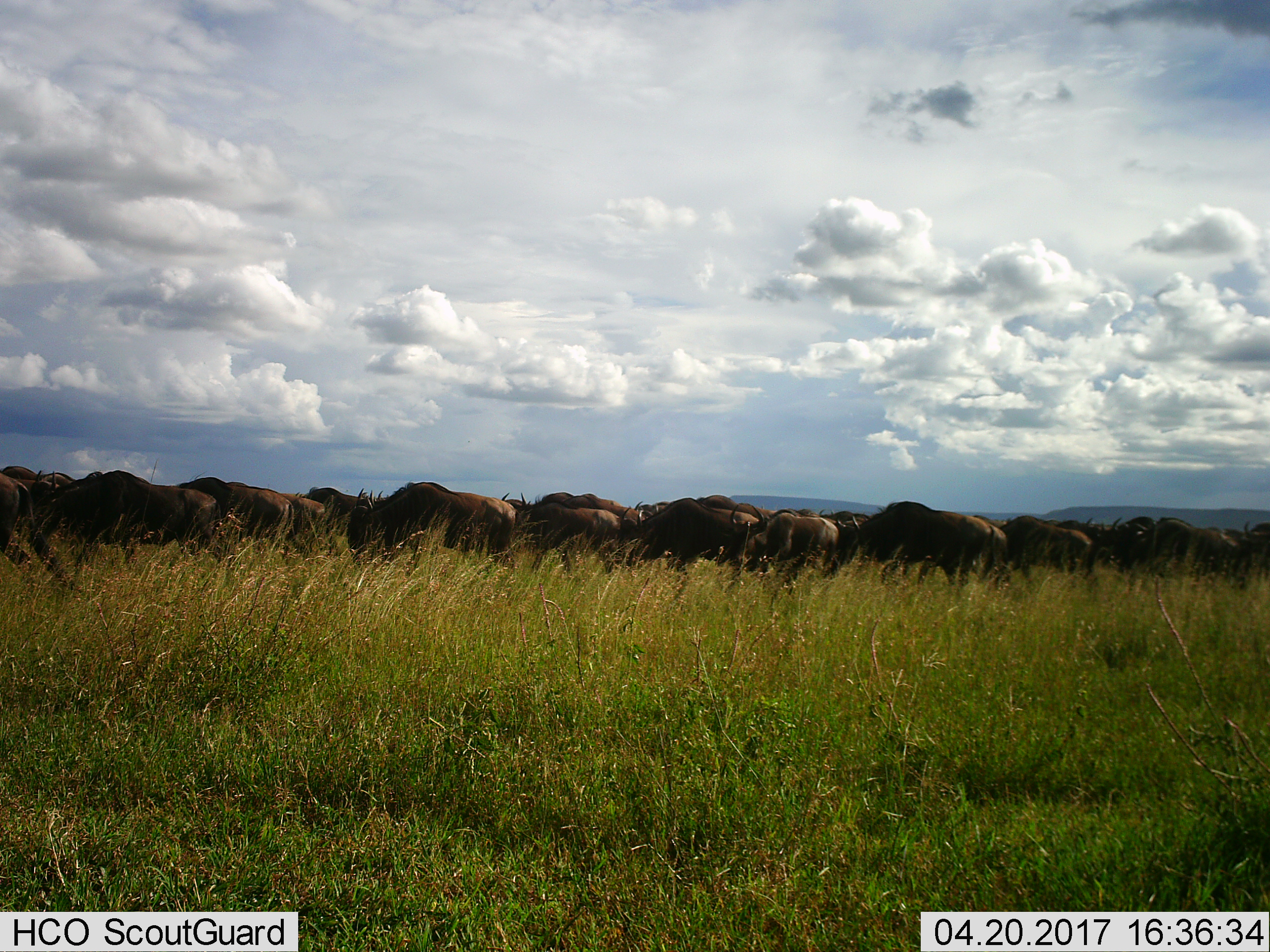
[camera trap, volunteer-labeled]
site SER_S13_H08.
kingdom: Animalia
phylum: Chordata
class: Mammalia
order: Artiodactyla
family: Bovidae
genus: Connochaetes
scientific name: Connochaetes taurinus taurinus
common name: blue wildebeest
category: wildebeestblue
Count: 11-50.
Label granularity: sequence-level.